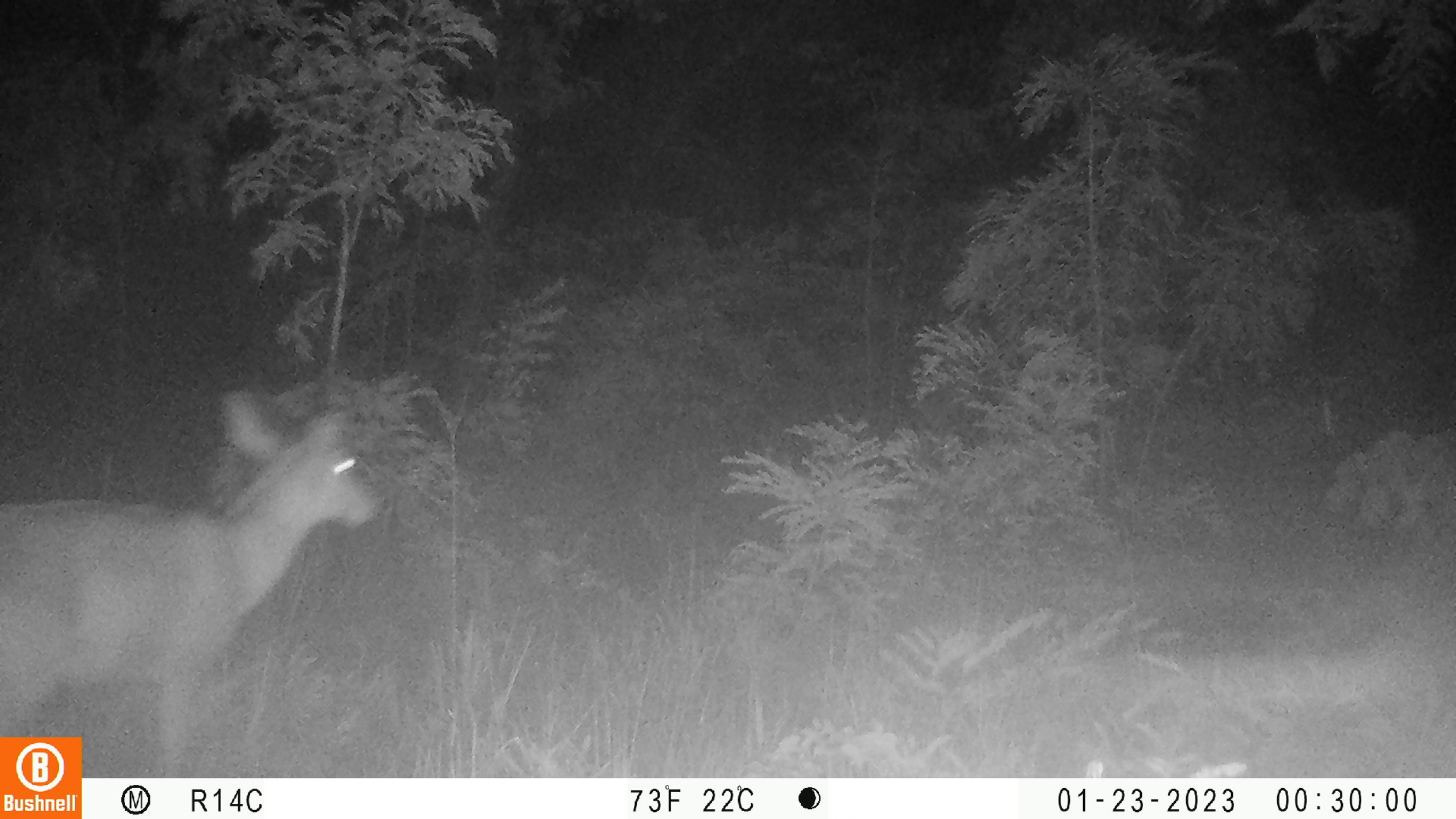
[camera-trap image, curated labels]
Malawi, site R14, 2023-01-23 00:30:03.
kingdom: Animalia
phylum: Chordata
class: Mammalia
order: Artiodactyla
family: Bovidae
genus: Redunca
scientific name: Redunca arundinum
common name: southern reedbuck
Southern reedbuck (Redunca arundinum), count 1.